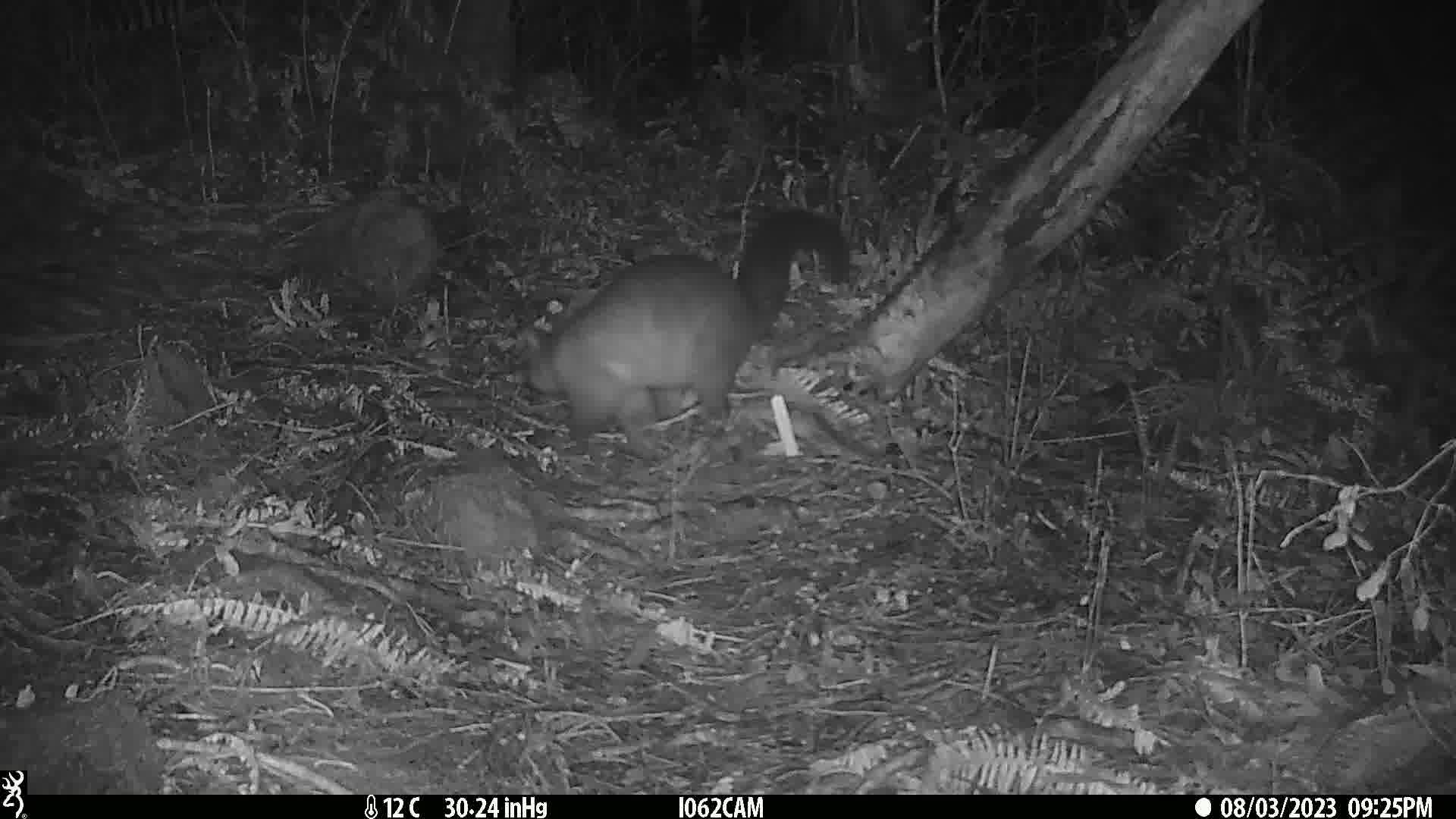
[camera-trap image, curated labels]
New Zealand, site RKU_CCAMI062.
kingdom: Animalia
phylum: Chordata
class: Mammalia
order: Diprotodontia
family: Phalangeridae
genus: Trichosurus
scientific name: Trichosurus vulpecula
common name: common brushtail possum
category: possum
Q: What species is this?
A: Possum (common brushtail possum) (Trichosurus vulpecula).